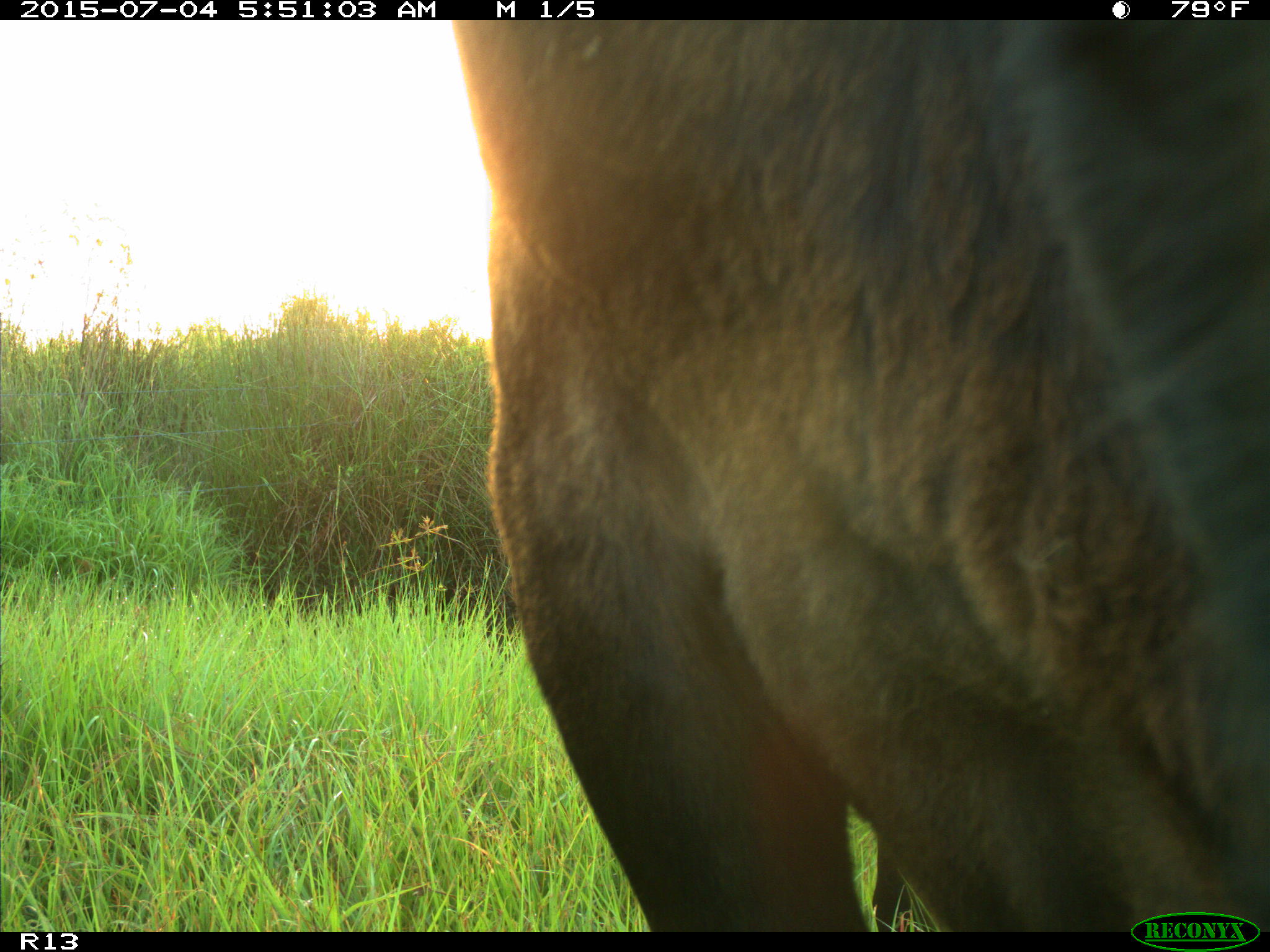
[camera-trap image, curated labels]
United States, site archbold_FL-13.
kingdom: Animalia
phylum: Chordata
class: Mammalia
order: Artiodactyla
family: Bovidae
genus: Bos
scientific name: Bos taurus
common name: domestic cow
Bos taurus (domestic cow).